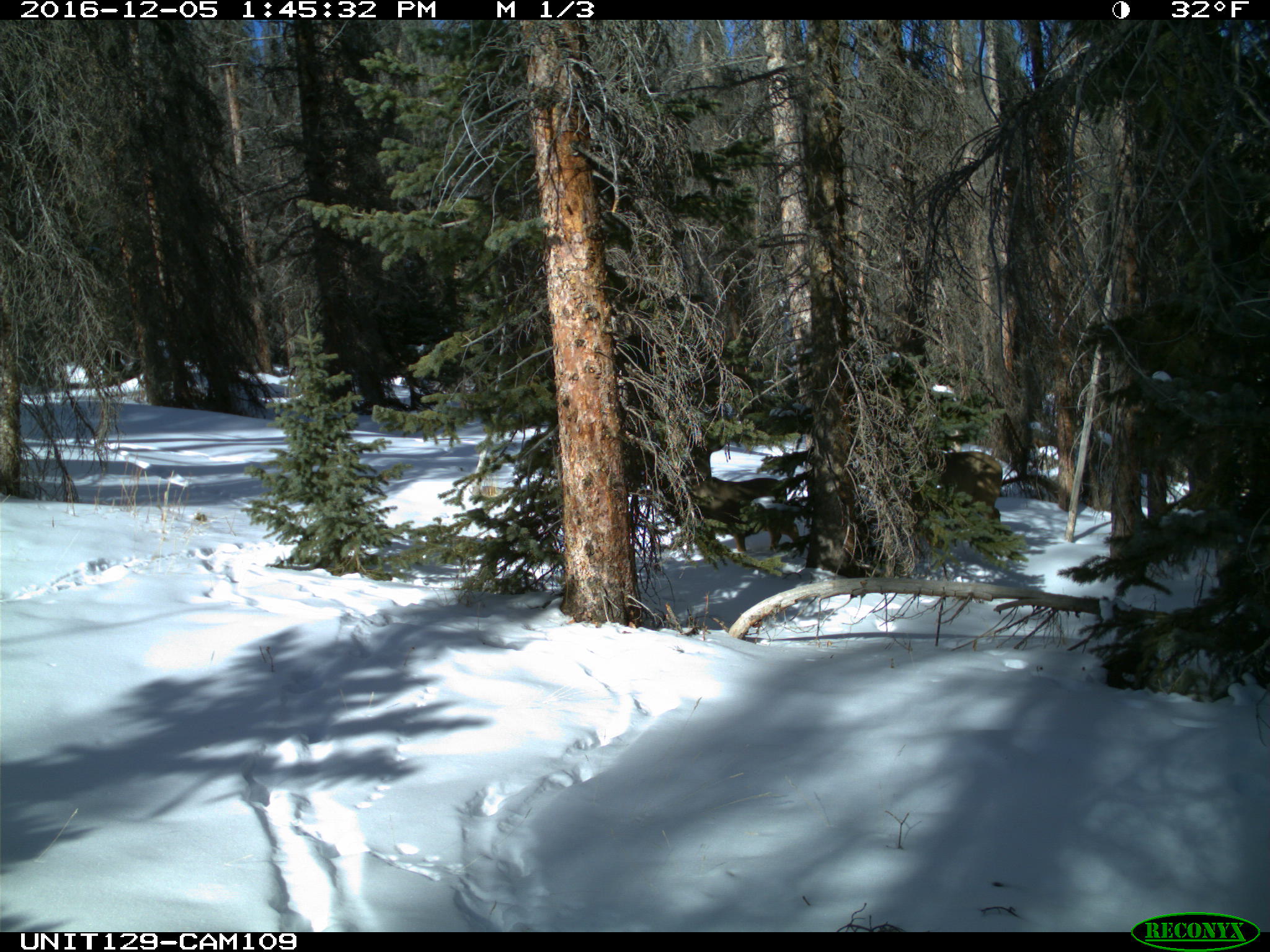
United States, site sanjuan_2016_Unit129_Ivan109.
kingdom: Animalia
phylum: Chordata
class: Mammalia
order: Artiodactyla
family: Cervidae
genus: Odocoileus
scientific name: Odocoileus hemionus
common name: mule deer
Odocoileus hemionus (mule deer).